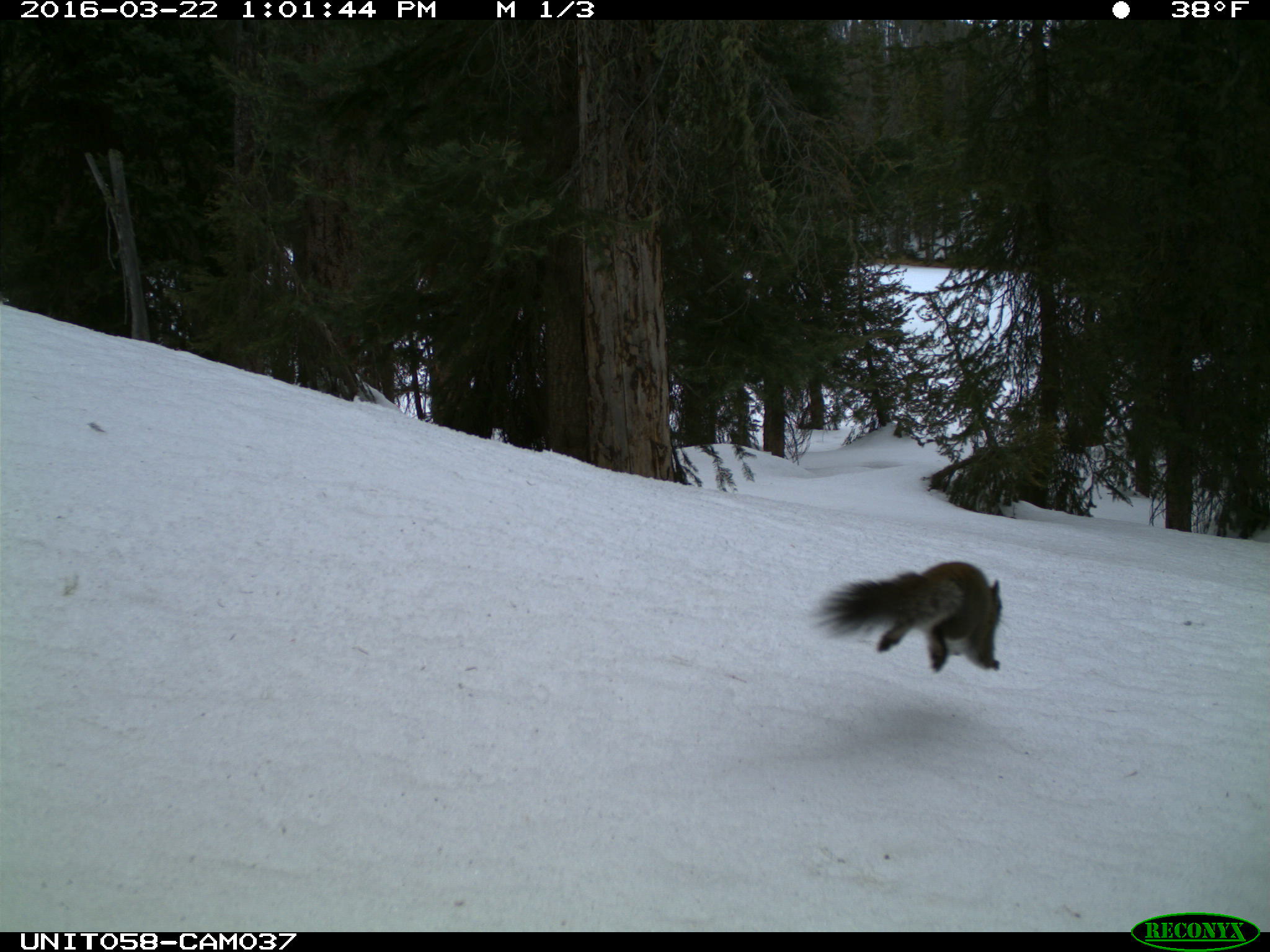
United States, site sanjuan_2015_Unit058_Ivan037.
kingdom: Animalia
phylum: Chordata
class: Mammalia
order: Rodentia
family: Sciuridae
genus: Tamiasciurus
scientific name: Tamiasciurus hudsonicus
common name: american red squirrel